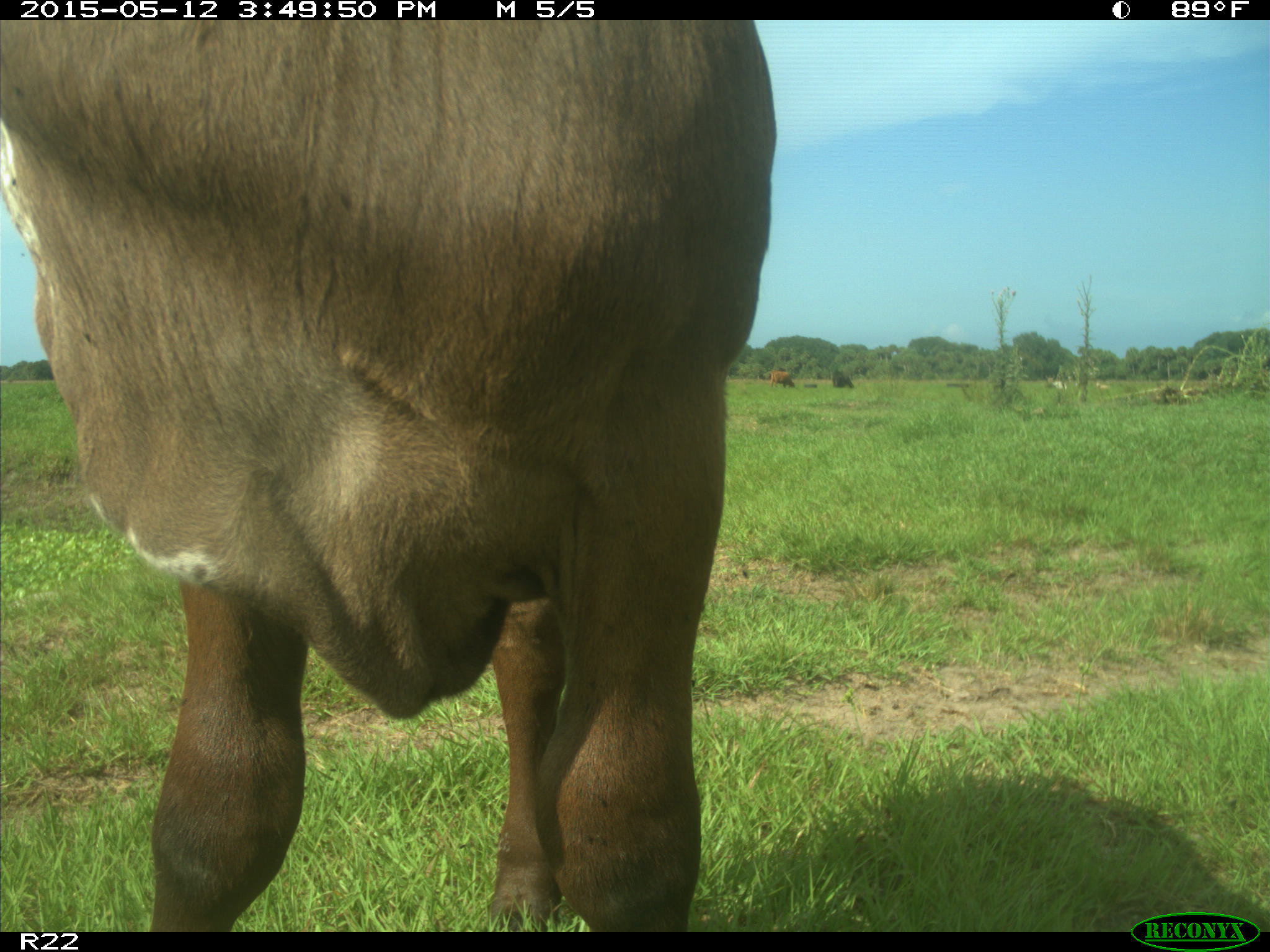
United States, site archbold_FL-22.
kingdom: Animalia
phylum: Chordata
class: Mammalia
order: Artiodactyla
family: Bovidae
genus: Bos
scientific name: Bos taurus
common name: domestic cow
Bos taurus (domestic cow).